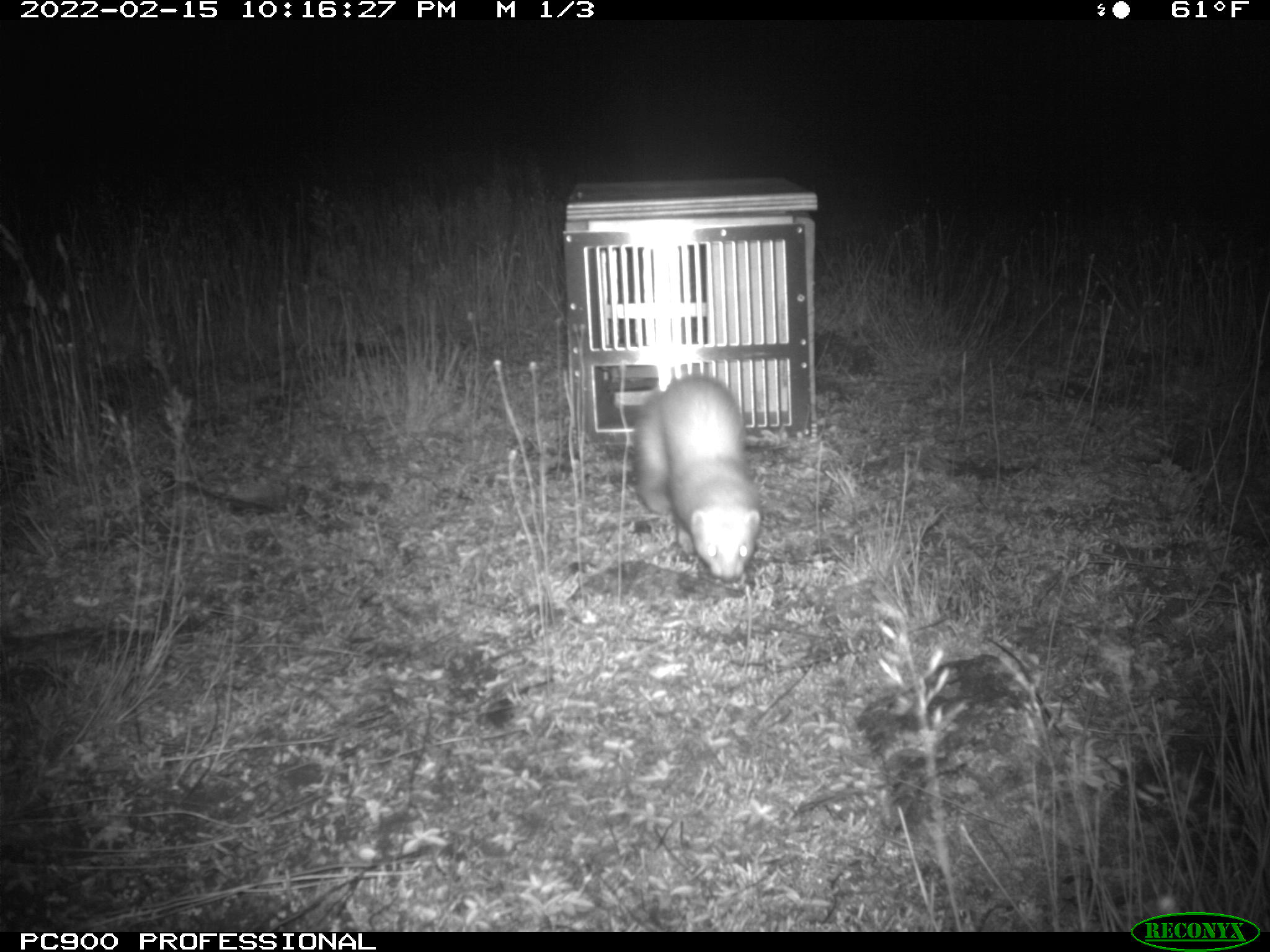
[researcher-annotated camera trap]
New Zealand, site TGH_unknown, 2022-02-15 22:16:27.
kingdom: Animalia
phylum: Chordata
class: Mammalia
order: Carnivora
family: Mustelidae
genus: Mustela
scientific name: Mustela furo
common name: ferret